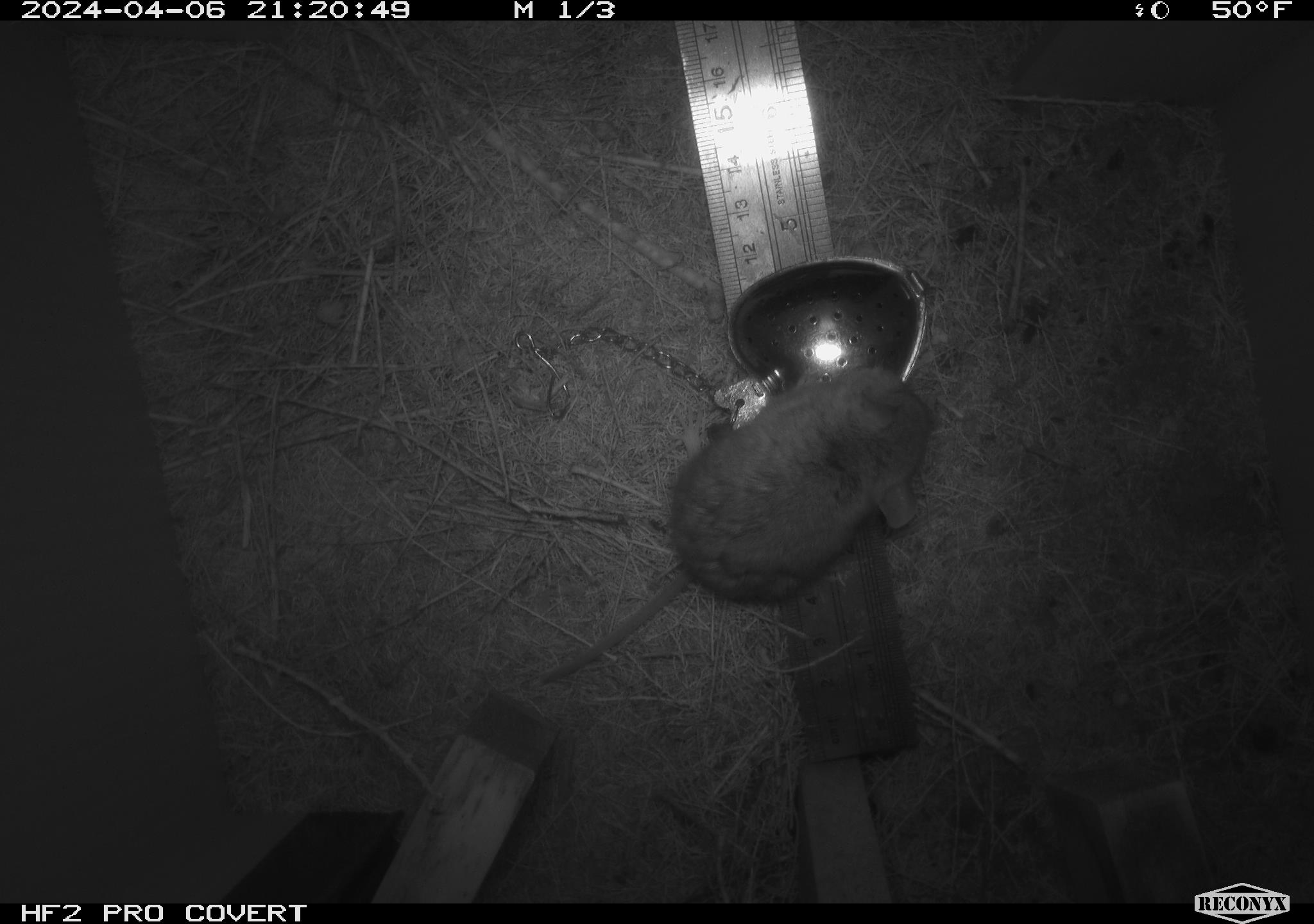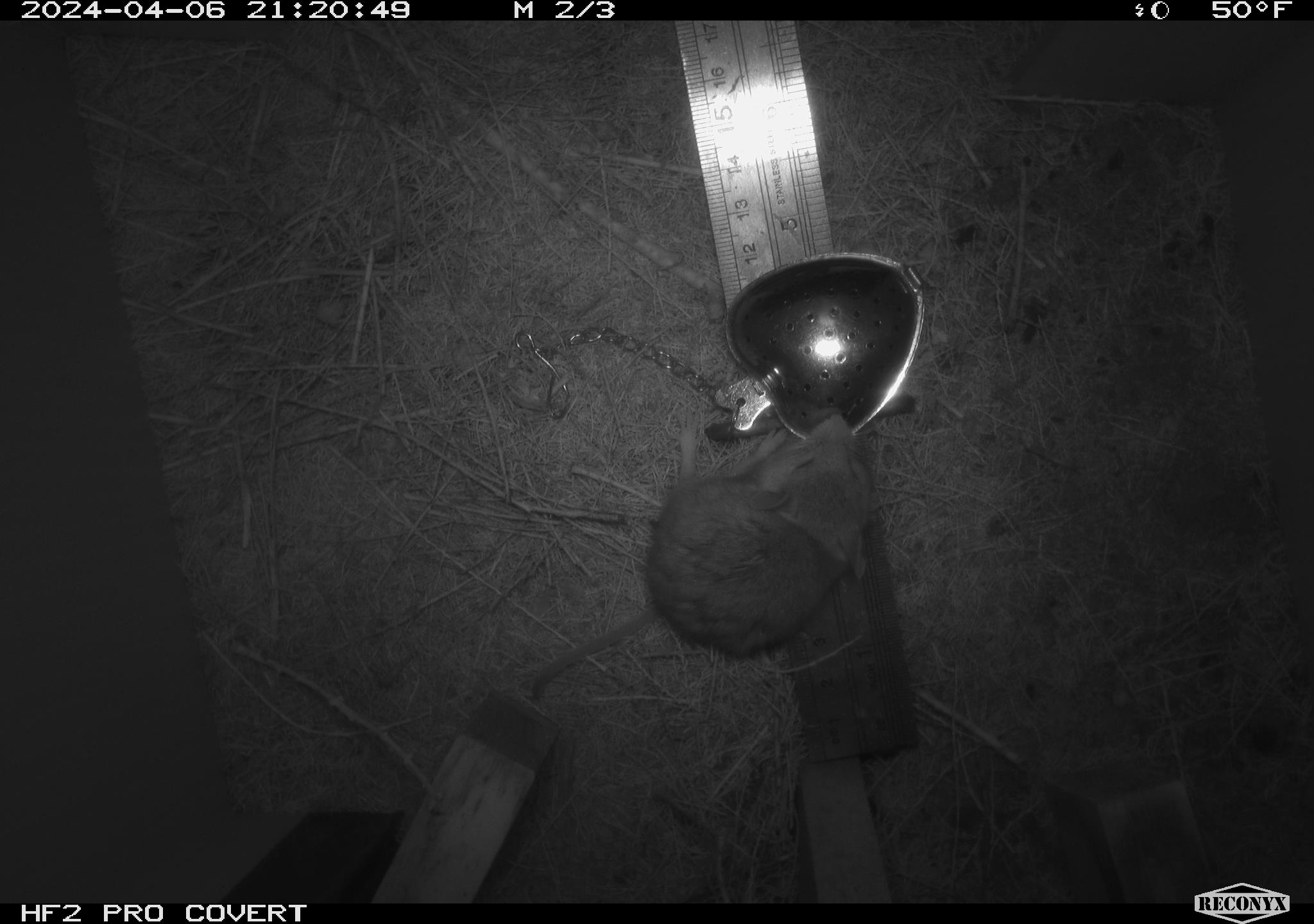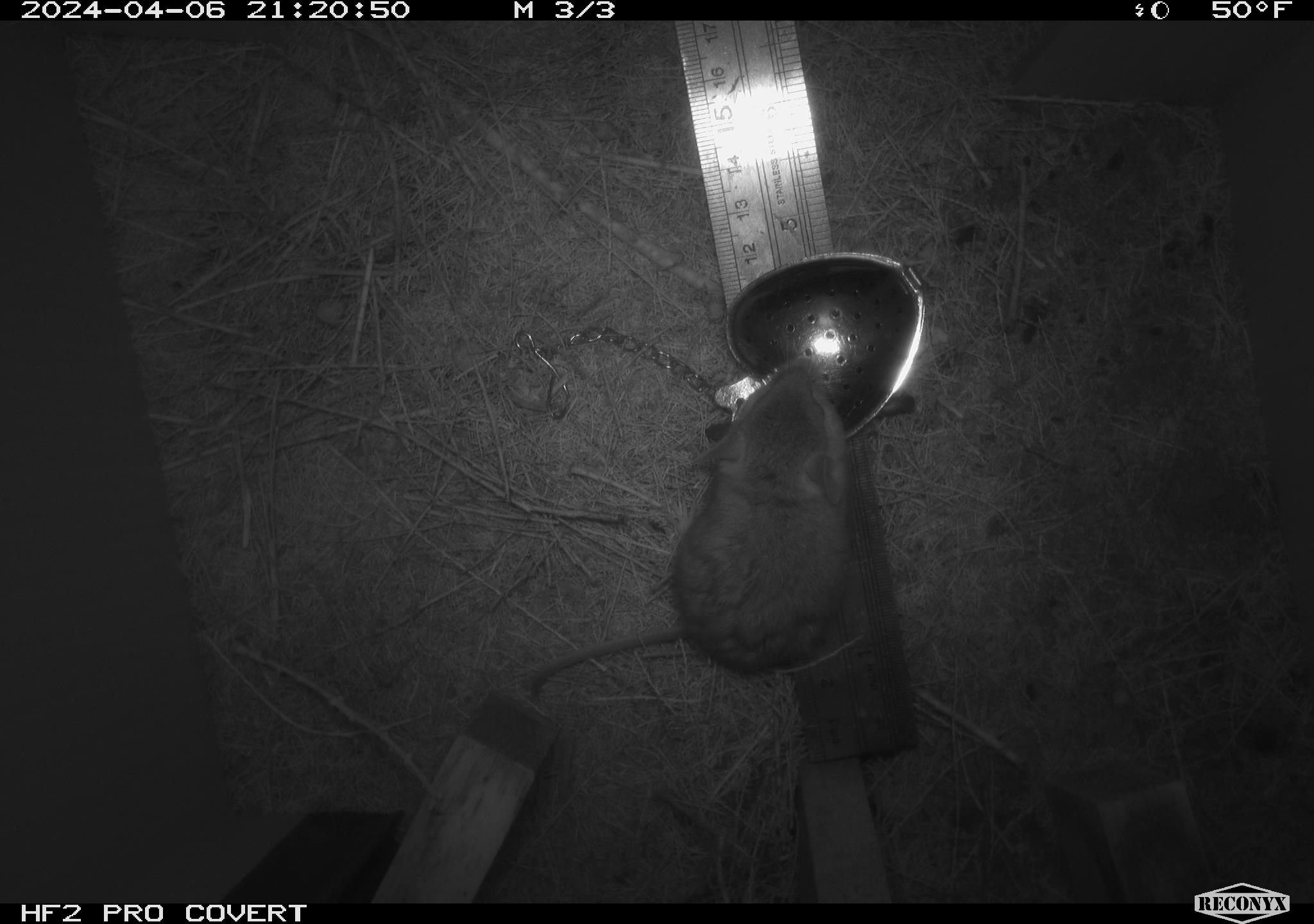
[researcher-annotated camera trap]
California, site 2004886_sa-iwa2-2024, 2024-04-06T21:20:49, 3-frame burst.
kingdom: Animalia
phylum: Chordata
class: Mammalia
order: Rodentia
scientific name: Rodentia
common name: mouse species